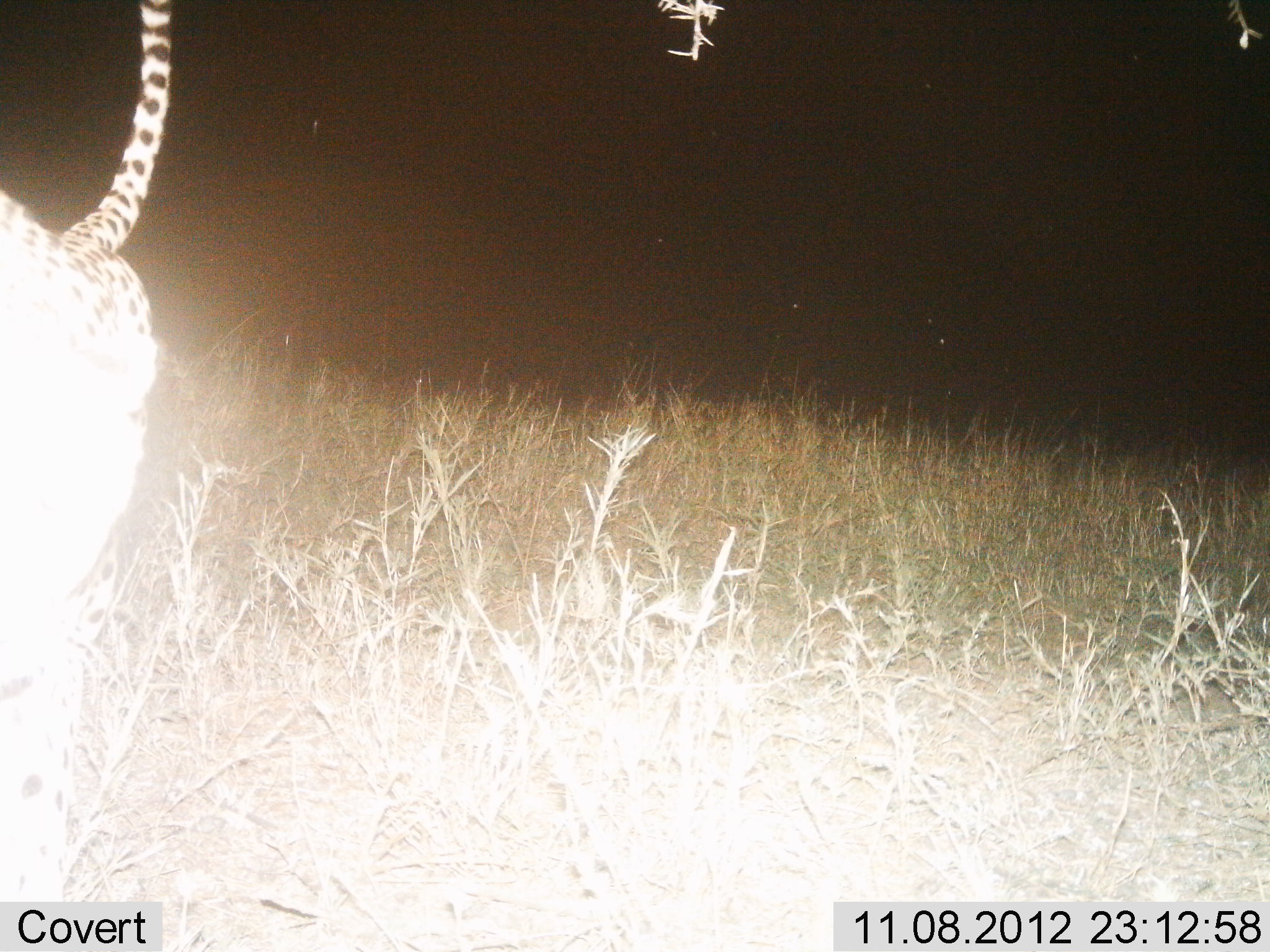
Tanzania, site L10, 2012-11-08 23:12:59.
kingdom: Animalia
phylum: Chordata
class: Mammalia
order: Carnivora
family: Felidae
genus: Acinonyx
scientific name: Acinonyx jubatus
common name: cheetah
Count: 1.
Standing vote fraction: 40%.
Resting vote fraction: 0%.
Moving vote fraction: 50%.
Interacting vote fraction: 10%.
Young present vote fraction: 0%.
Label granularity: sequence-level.